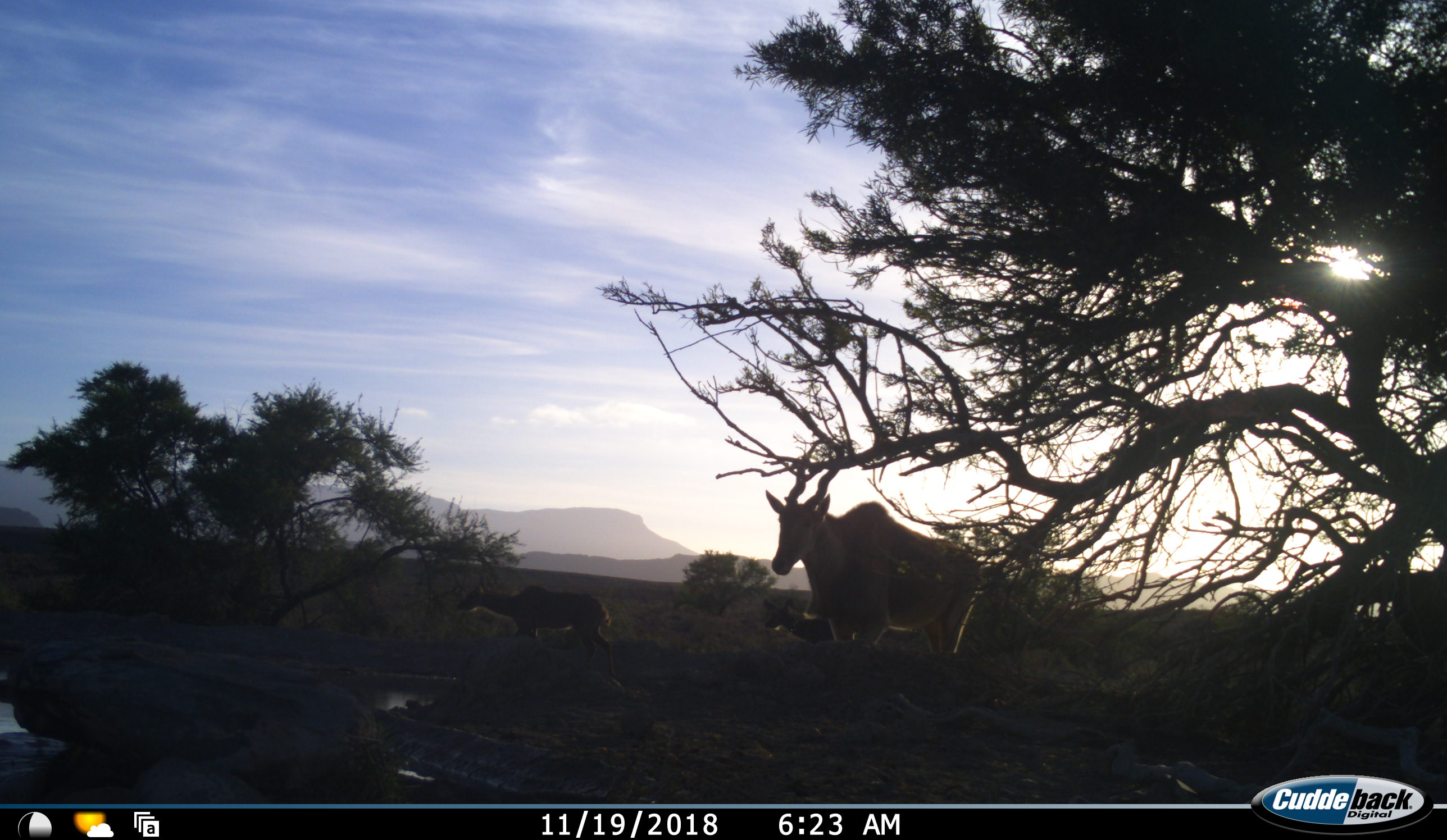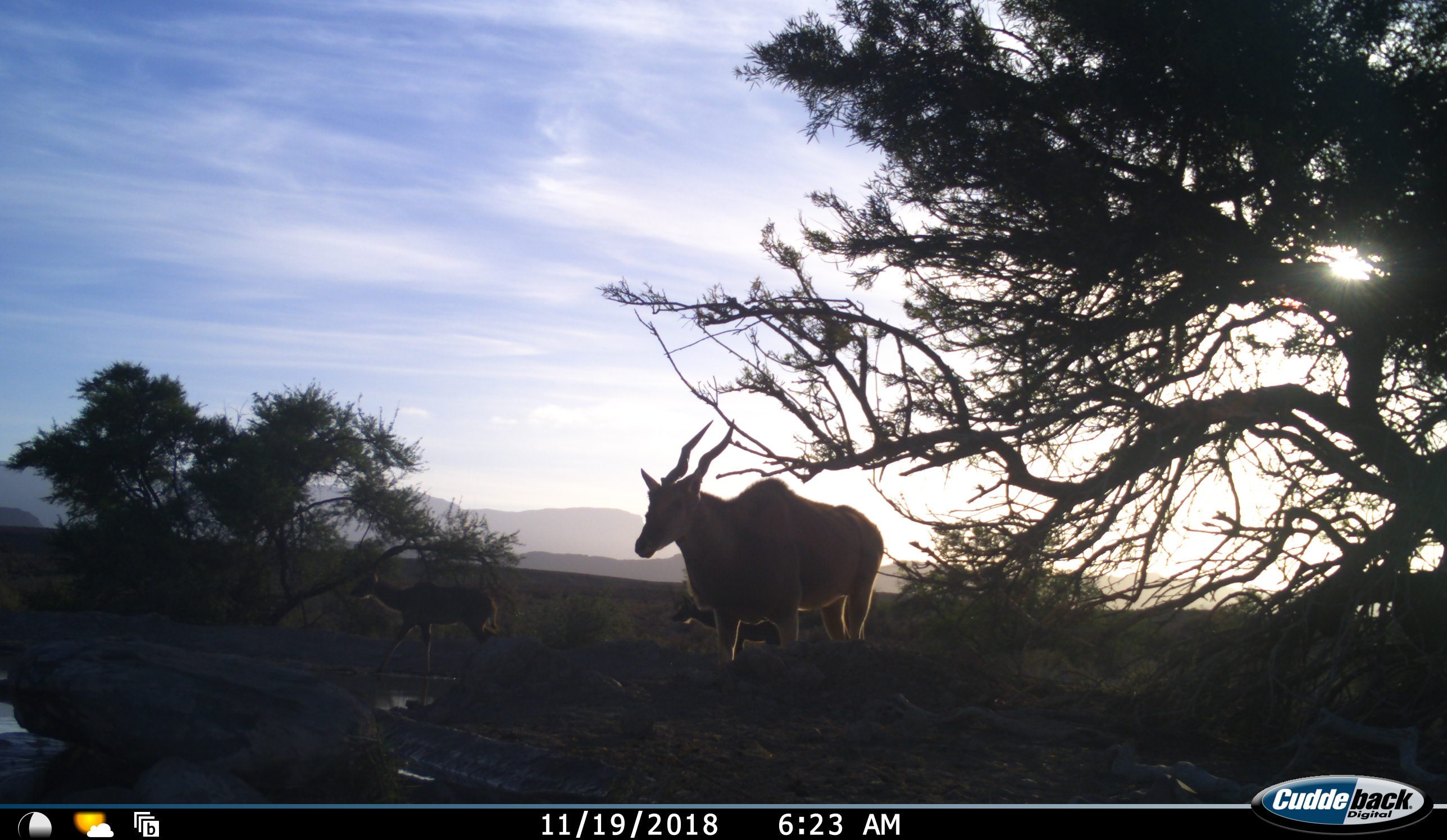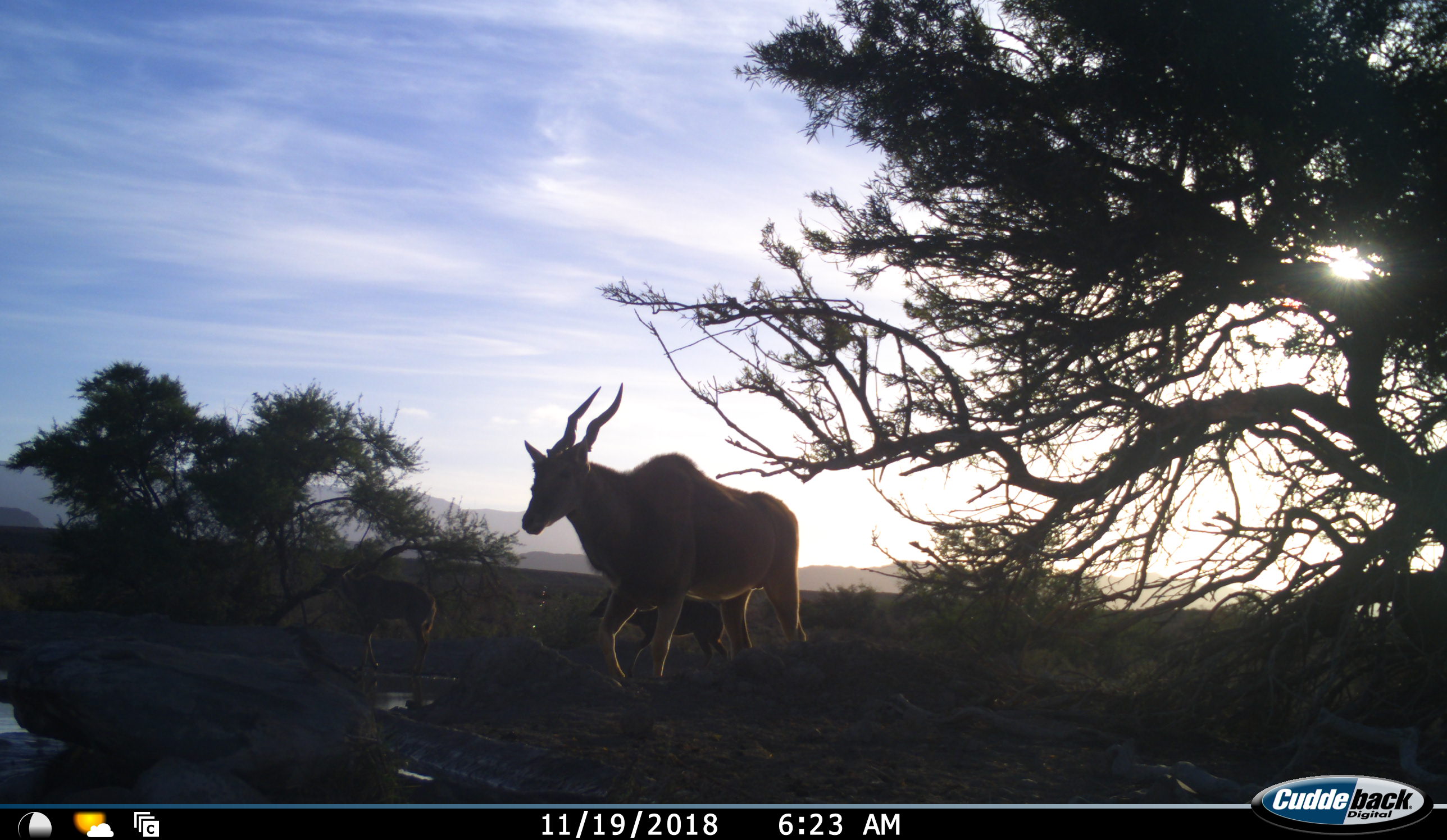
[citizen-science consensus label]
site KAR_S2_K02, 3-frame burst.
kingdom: Animalia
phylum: Chordata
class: Mammalia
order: Artiodactyla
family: Bovidae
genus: Tragelaphus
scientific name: Tragelaphus oryx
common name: eland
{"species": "eland (Tragelaphus oryx)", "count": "1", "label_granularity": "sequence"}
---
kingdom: Animalia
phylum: Chordata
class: Mammalia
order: Artiodactyla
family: Bovidae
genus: Tragelaphus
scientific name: Tragelaphus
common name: kudu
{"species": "kudu (Tragelaphus)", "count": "2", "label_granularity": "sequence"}